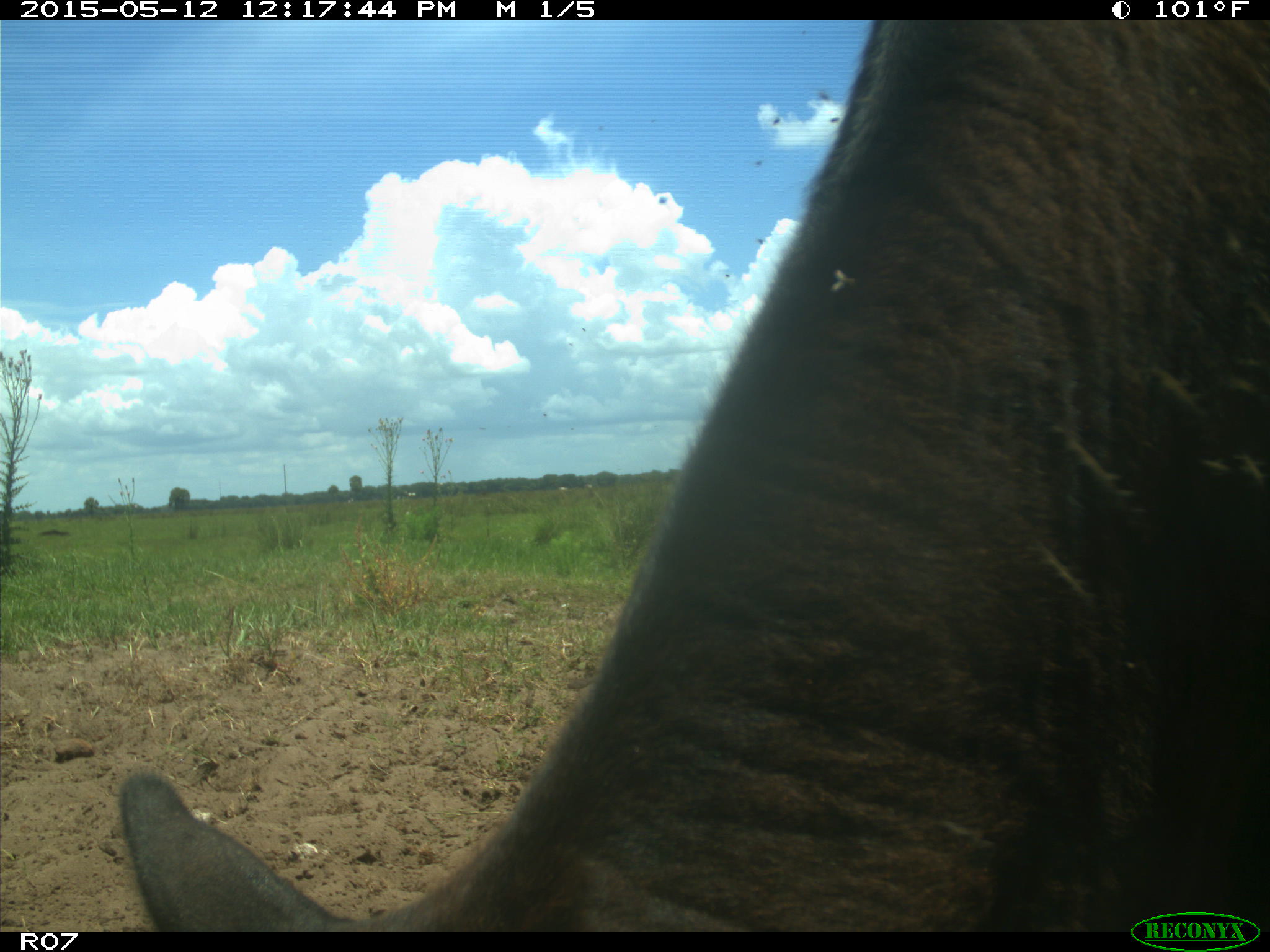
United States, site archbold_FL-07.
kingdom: Animalia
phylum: Chordata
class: Mammalia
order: Artiodactyla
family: Bovidae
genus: Bos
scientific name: Bos taurus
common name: domestic cow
Bos taurus (domestic cow).